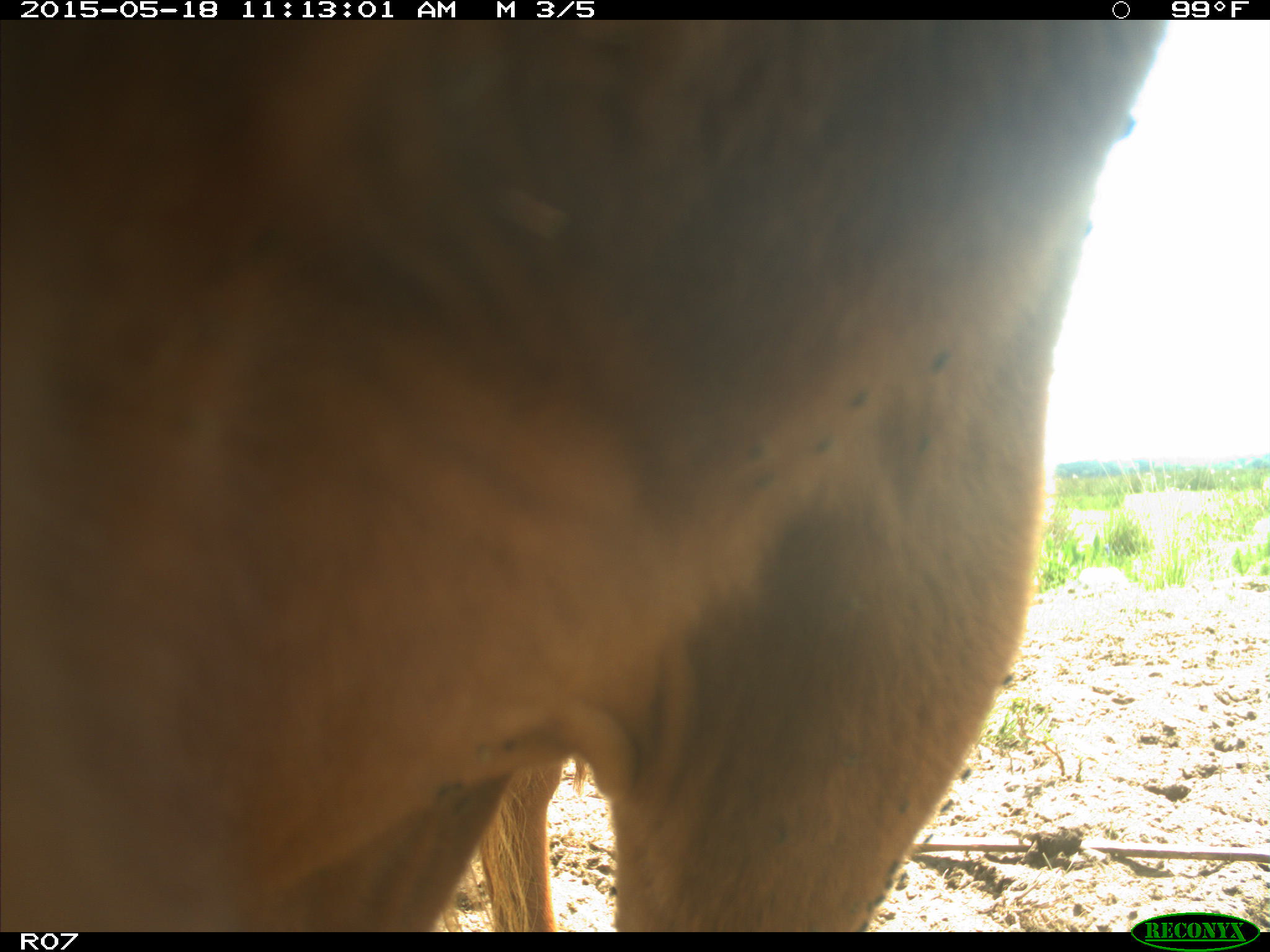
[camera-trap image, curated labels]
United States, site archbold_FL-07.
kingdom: Animalia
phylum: Chordata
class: Mammalia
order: Artiodactyla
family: Bovidae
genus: Bos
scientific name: Bos taurus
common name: domestic cow